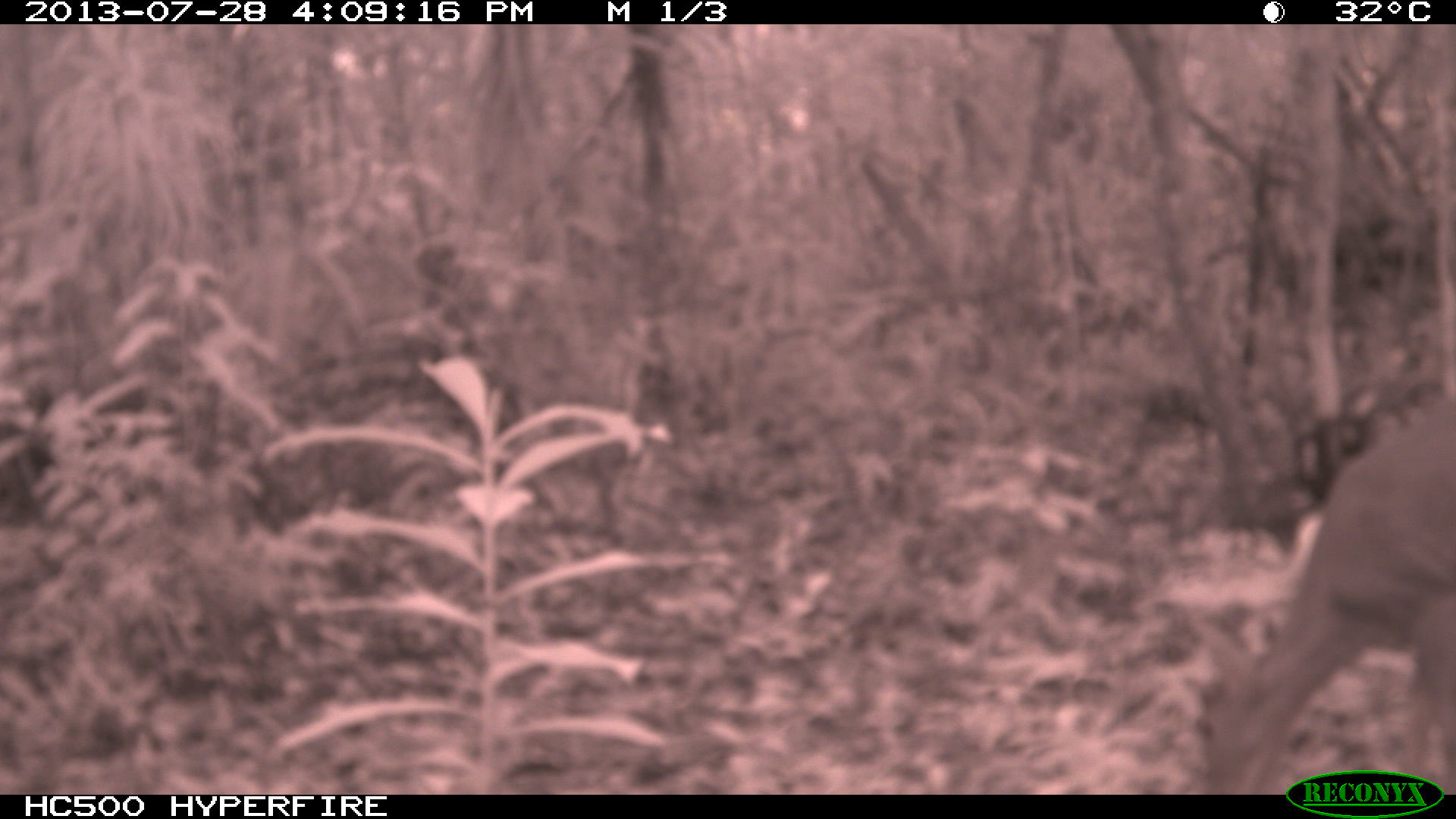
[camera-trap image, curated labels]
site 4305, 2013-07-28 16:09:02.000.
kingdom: Animalia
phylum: Chordata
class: Mammalia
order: Artiodactyla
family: Cervidae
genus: Mazama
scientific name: Mazama temama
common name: central american red brocket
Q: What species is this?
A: Mazama temama (central american red brocket).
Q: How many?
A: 1.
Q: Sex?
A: Male.